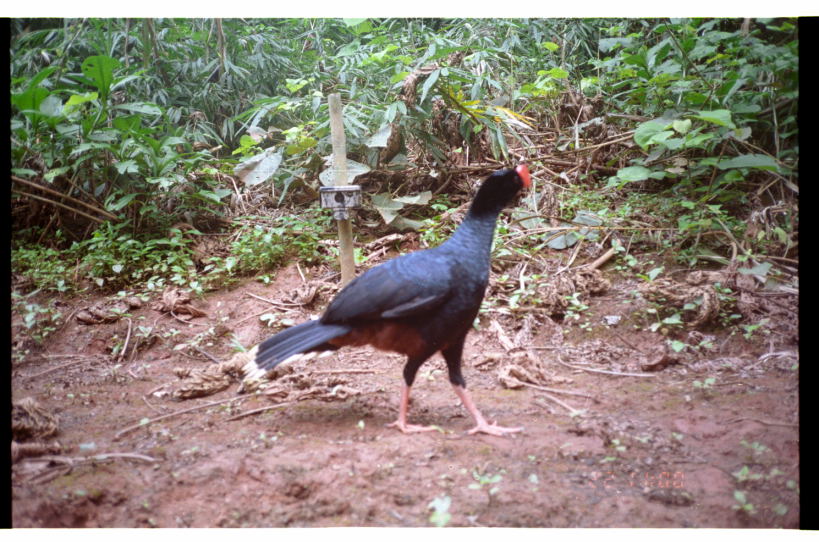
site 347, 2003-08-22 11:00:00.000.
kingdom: Animalia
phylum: Chordata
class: Aves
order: Galliformes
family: Cracidae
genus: Mitu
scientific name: Mitu tuberosum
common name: razor-billed curassow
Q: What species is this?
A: Mitu tuberosum (razor-billed curassow).